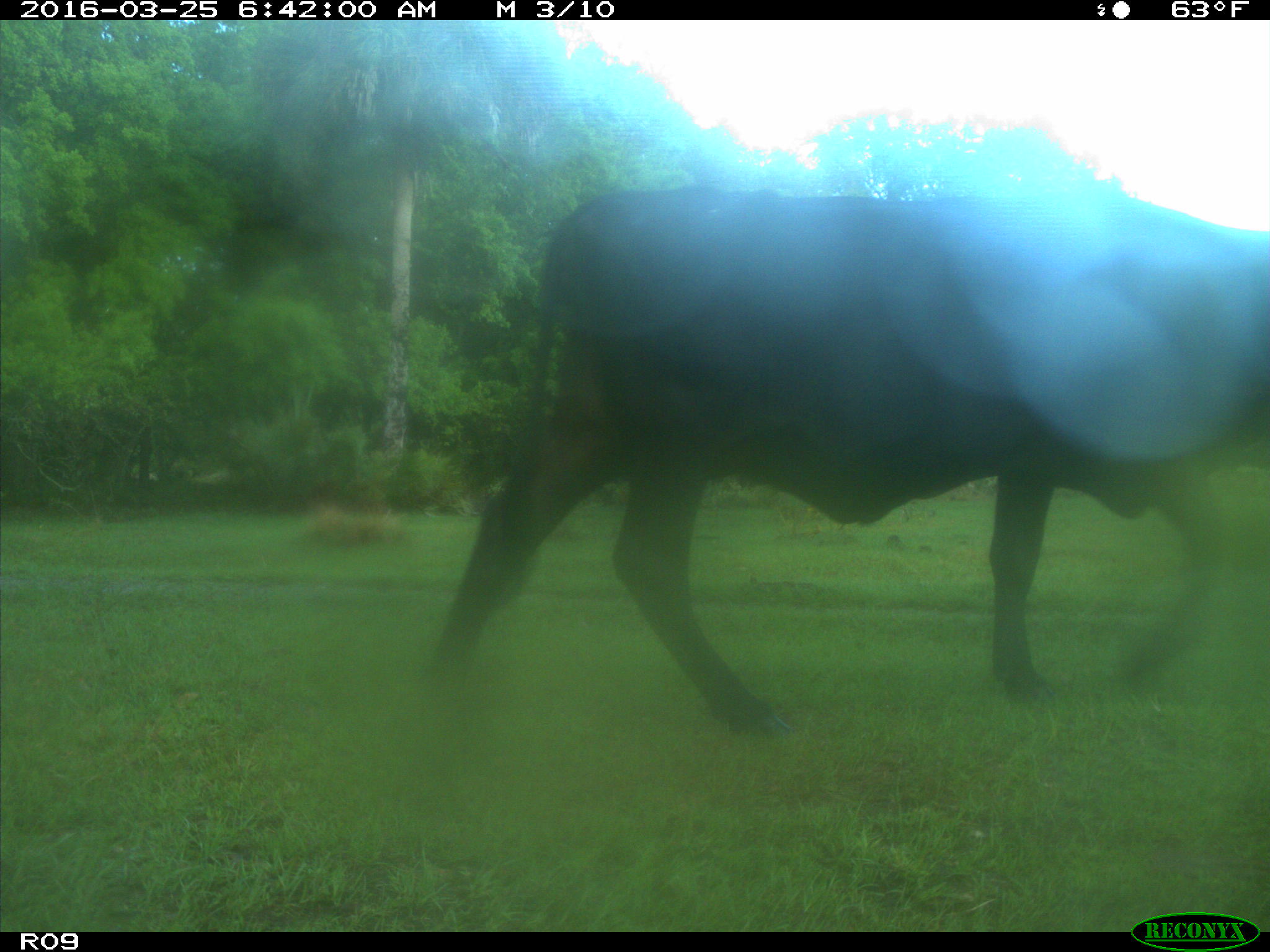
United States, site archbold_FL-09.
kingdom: Animalia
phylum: Chordata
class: Mammalia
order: Artiodactyla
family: Bovidae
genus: Bos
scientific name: Bos taurus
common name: domestic cow